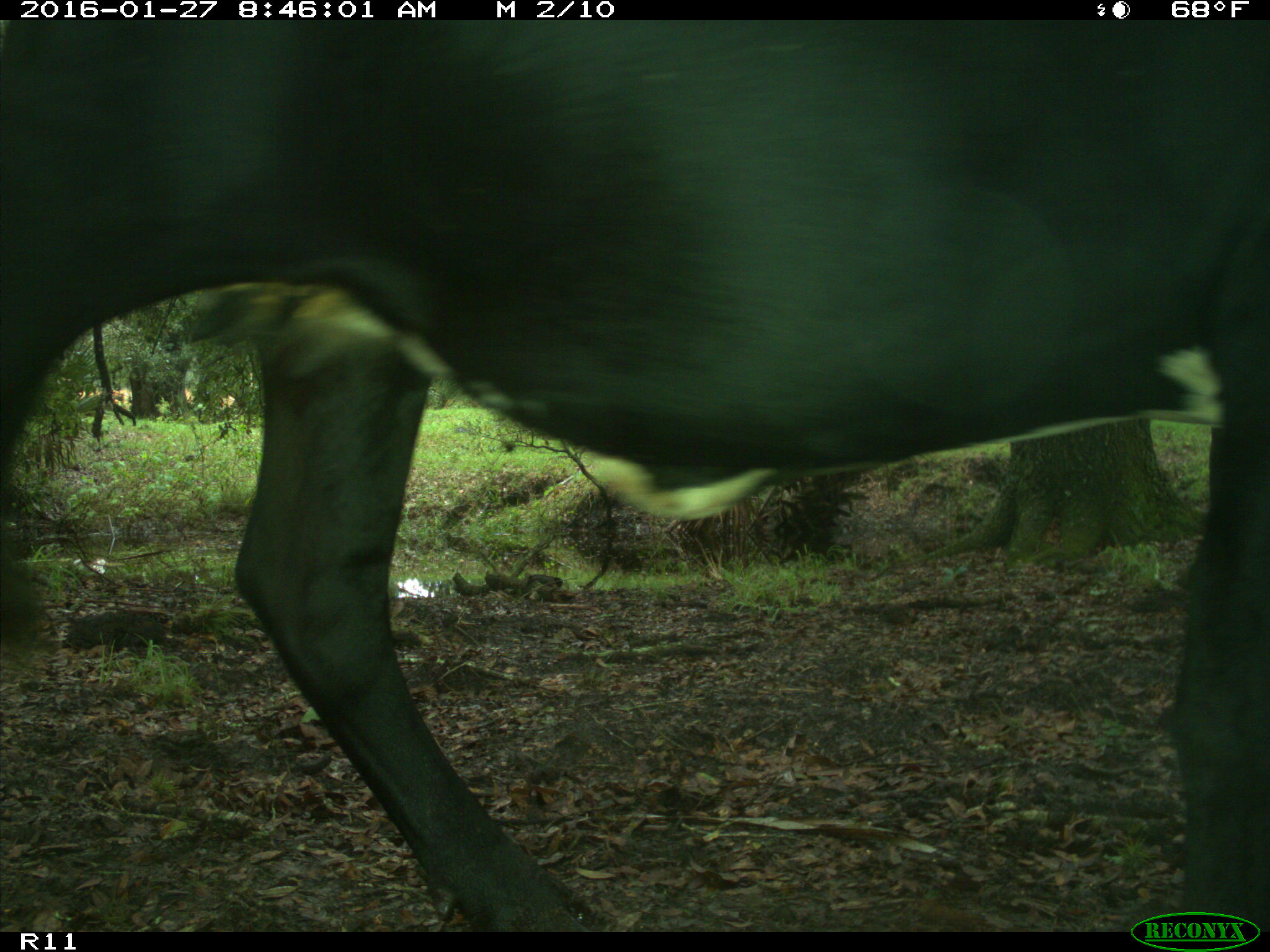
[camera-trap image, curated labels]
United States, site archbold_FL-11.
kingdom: Animalia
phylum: Chordata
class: Mammalia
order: Artiodactyla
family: Bovidae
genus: Bos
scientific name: Bos taurus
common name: domestic cow